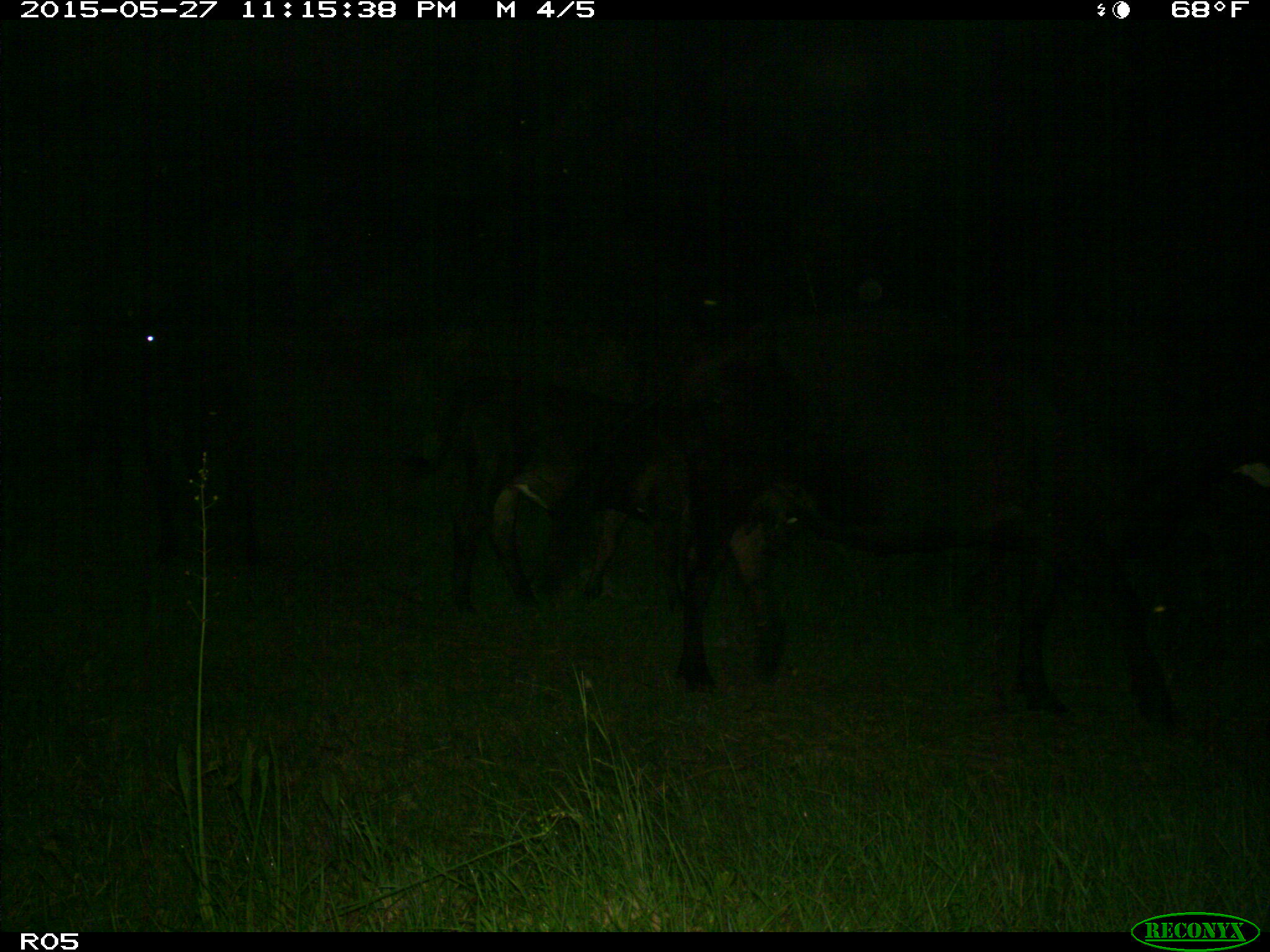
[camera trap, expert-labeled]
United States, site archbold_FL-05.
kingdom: Animalia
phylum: Chordata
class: Mammalia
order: Artiodactyla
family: Bovidae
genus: Bos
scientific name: Bos taurus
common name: domestic cow